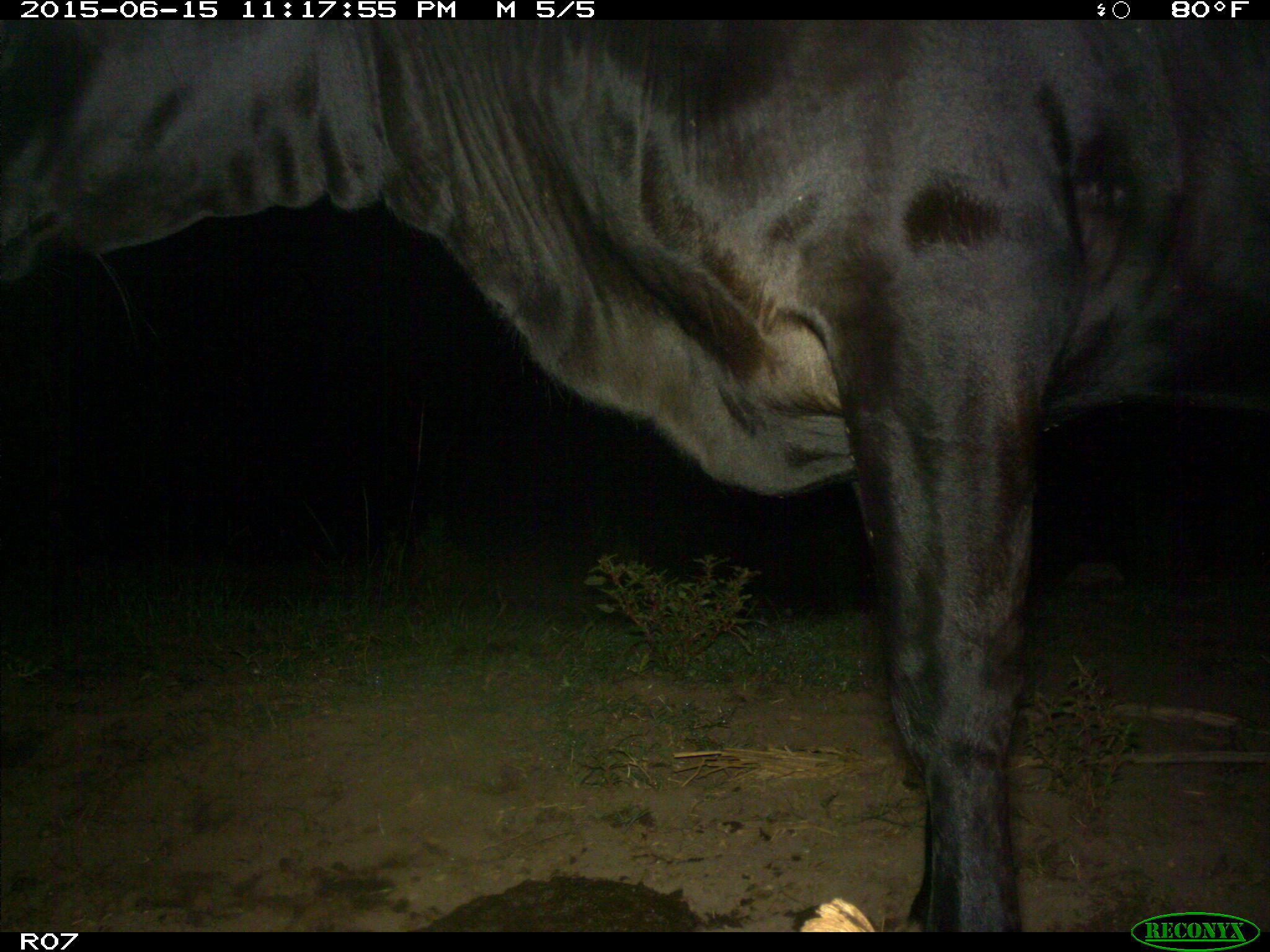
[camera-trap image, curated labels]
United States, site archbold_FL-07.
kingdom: Animalia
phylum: Chordata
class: Mammalia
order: Artiodactyla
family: Bovidae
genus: Bos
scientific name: Bos taurus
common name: domestic cow